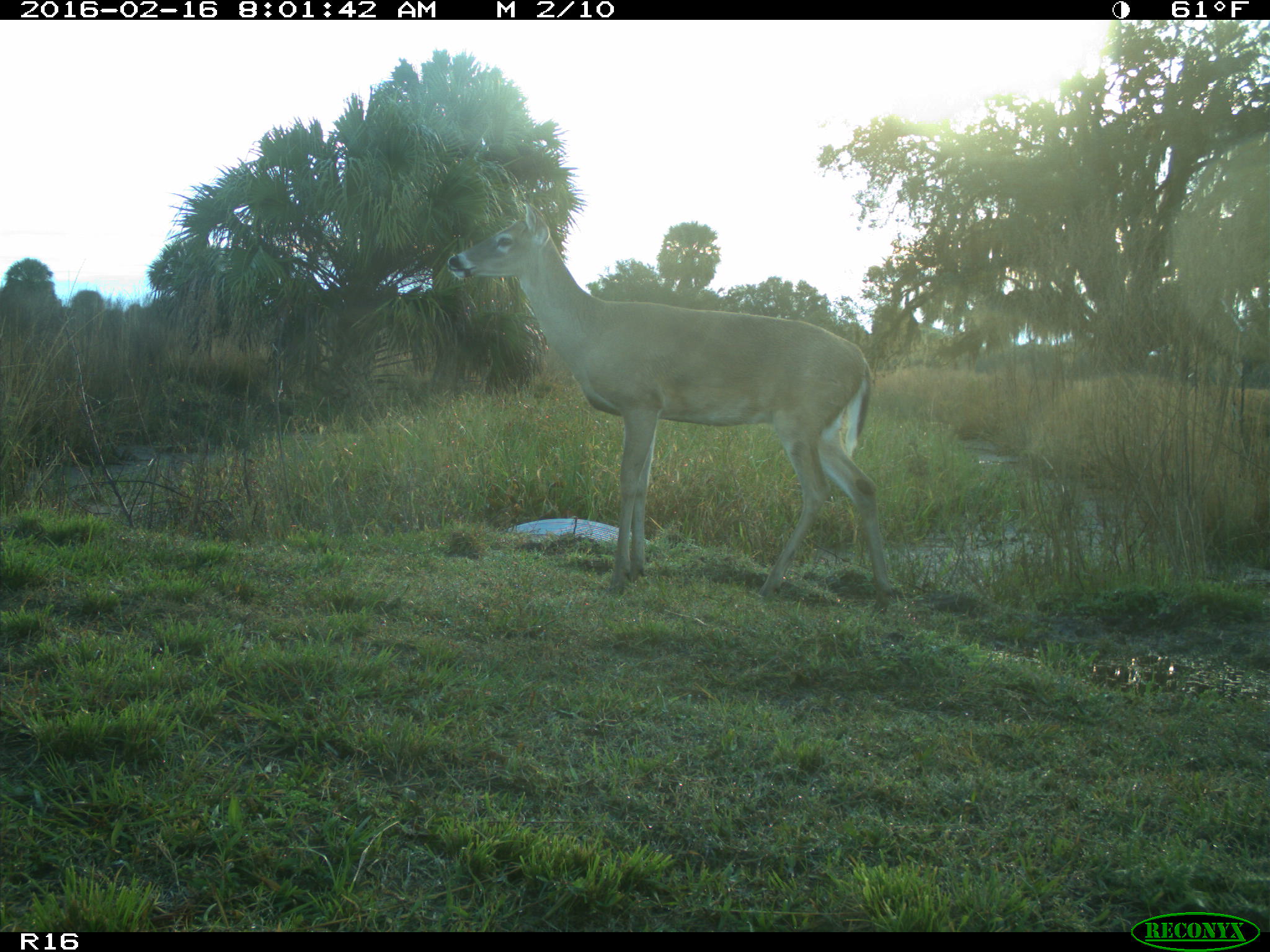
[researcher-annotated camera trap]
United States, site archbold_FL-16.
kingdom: Animalia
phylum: Chordata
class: Mammalia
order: Artiodactyla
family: Cervidae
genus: Odocoileus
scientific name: Odocoileus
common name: deer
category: unidentified deer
Unidentified deer (deer) (Odocoileus).